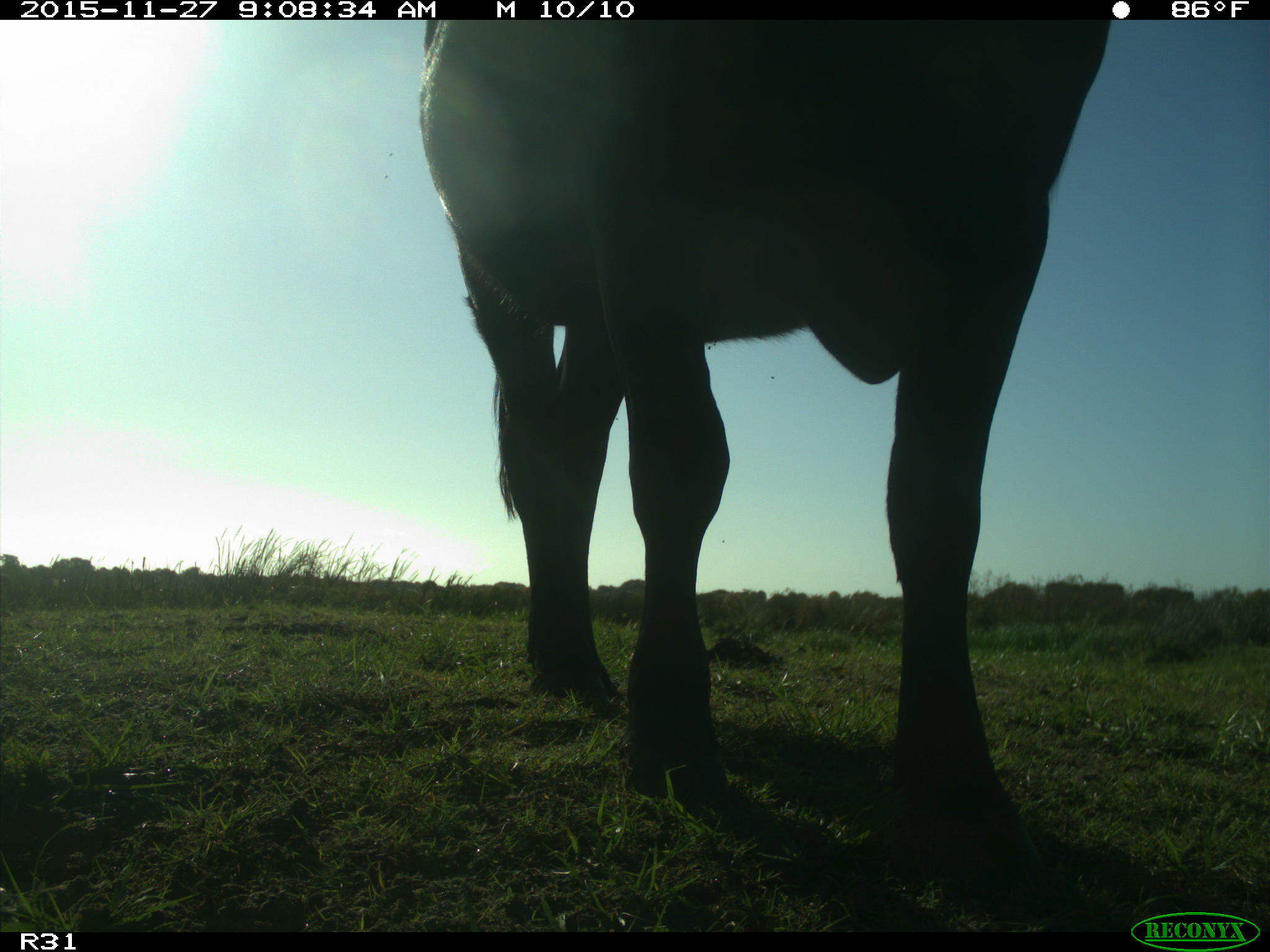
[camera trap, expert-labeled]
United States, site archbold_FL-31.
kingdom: Animalia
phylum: Chordata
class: Mammalia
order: Artiodactyla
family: Bovidae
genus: Bos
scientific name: Bos taurus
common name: domestic cow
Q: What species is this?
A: Bos taurus (domestic cow).